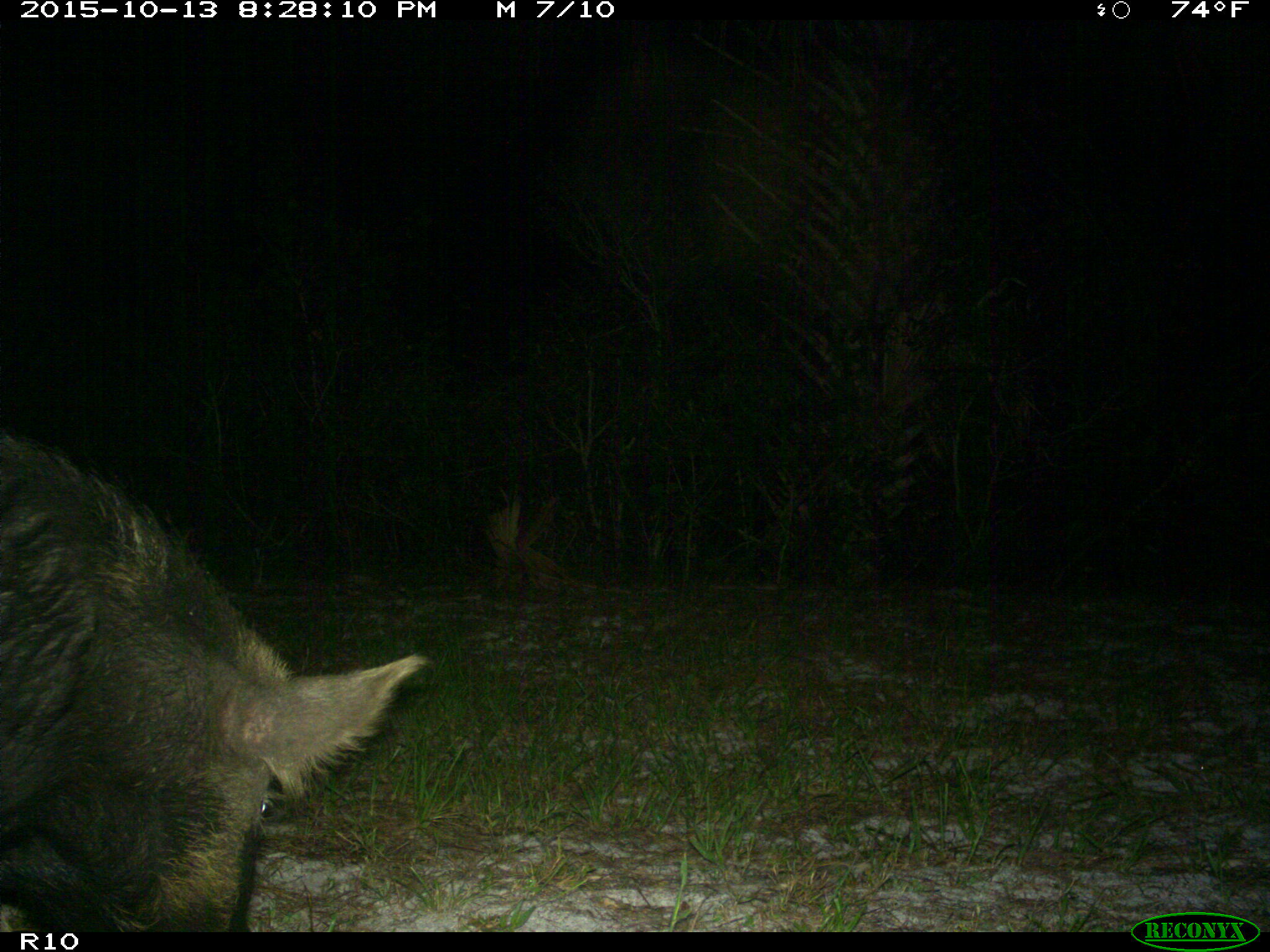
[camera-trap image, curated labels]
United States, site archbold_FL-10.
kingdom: Animalia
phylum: Chordata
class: Mammalia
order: Artiodactyla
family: Suidae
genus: Sus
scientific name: Sus scrofa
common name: wild boar